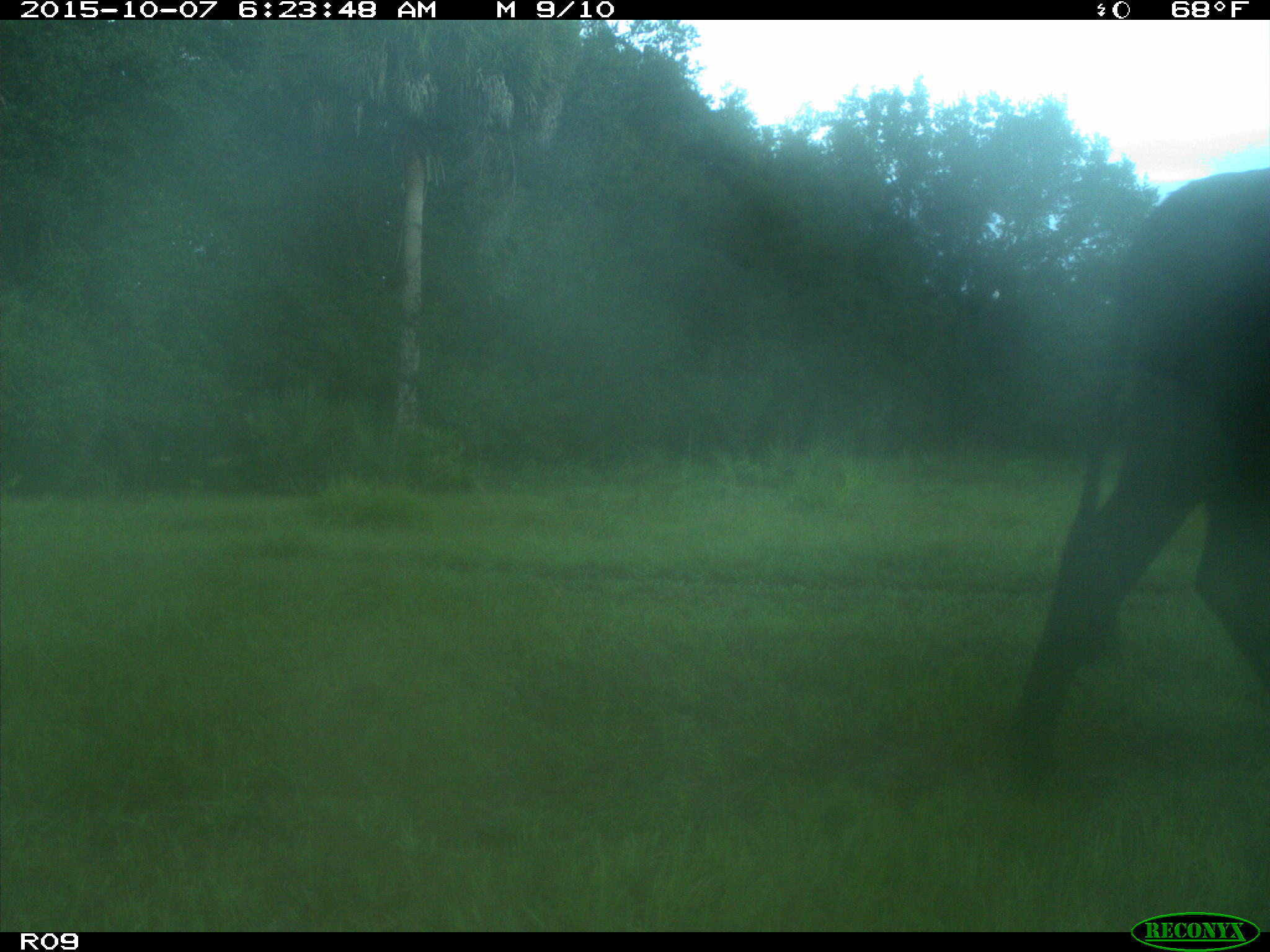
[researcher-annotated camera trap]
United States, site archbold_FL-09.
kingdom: Animalia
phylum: Chordata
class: Mammalia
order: Artiodactyla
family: Bovidae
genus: Bos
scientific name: Bos taurus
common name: domestic cow